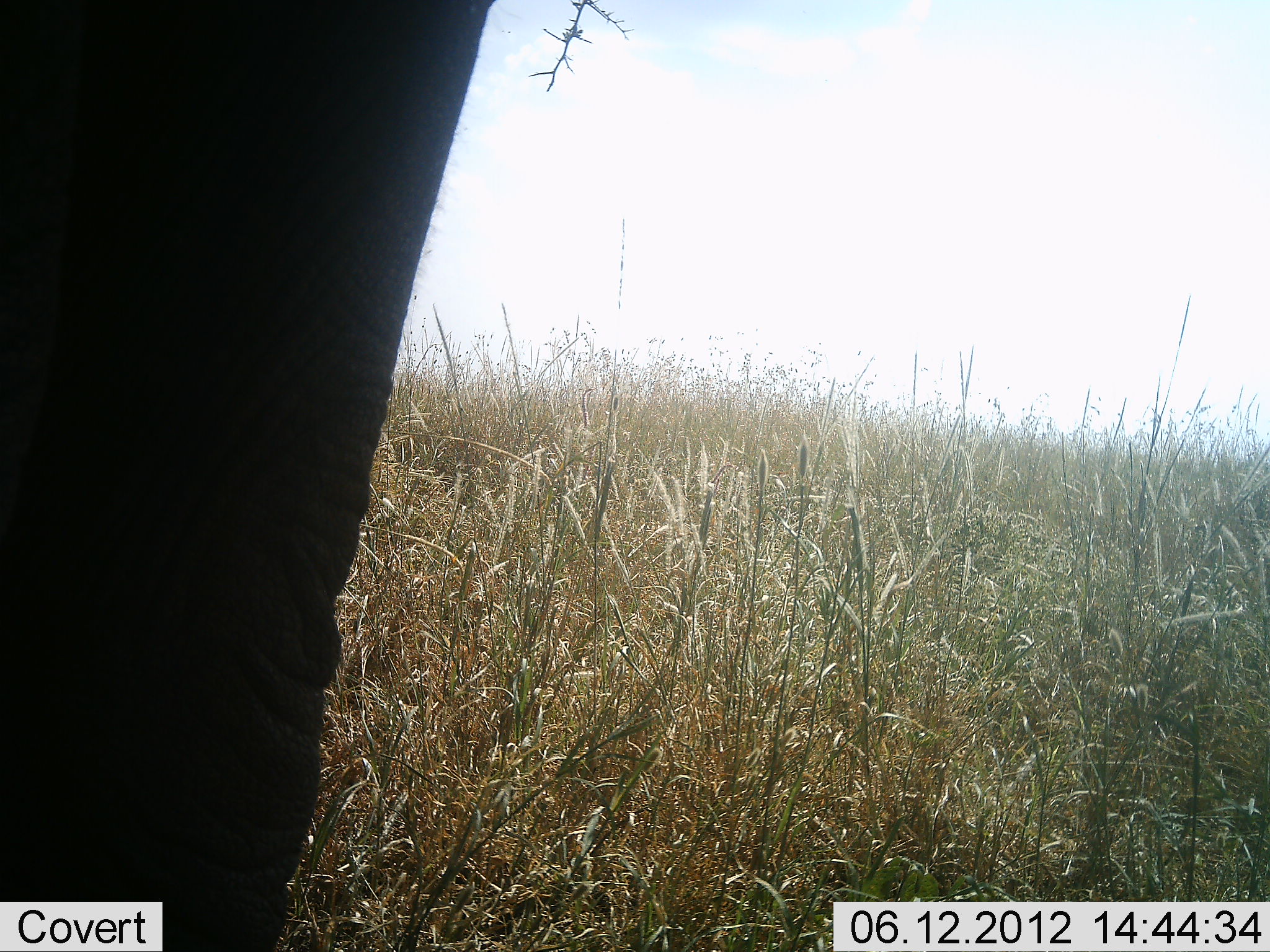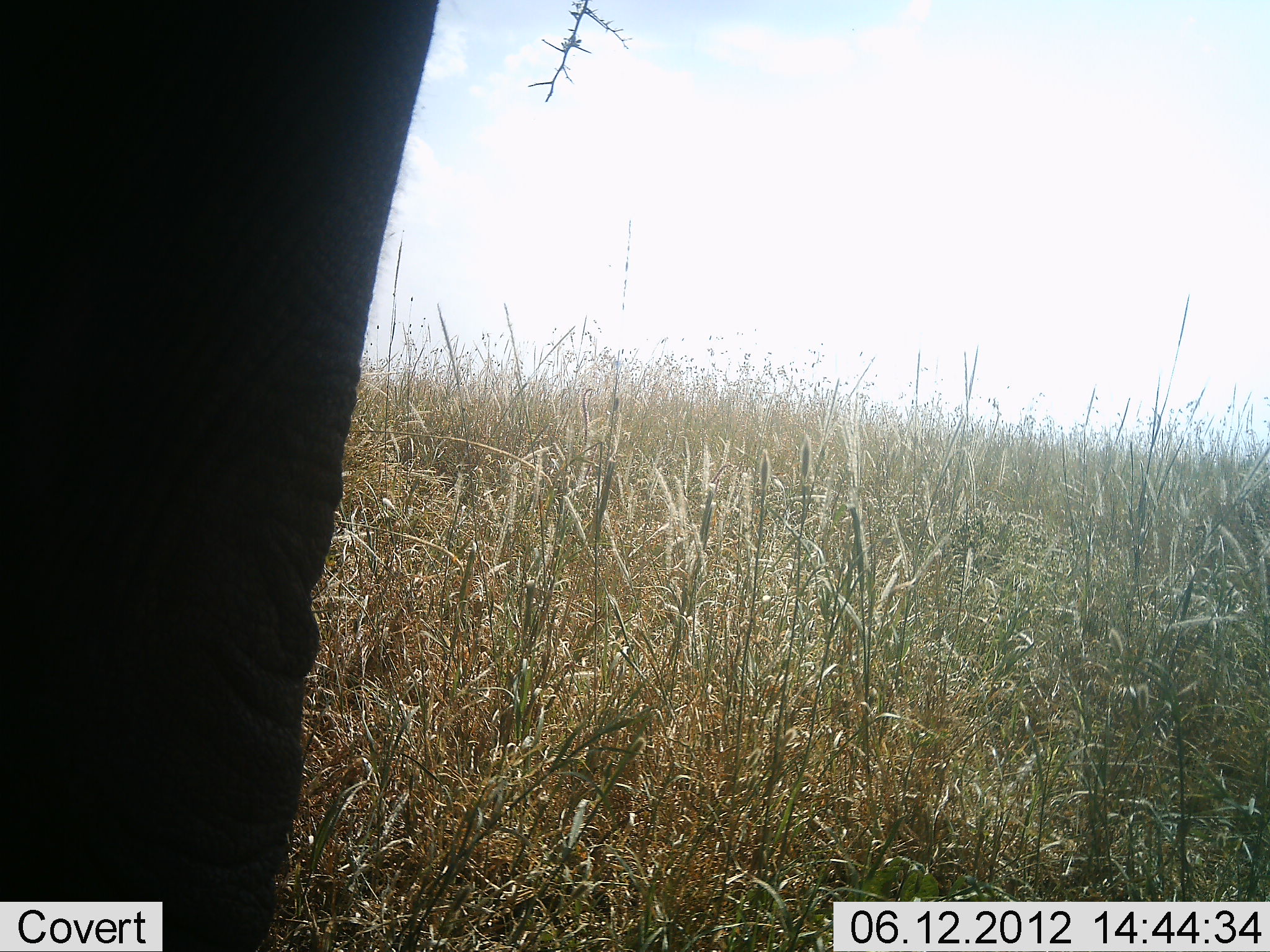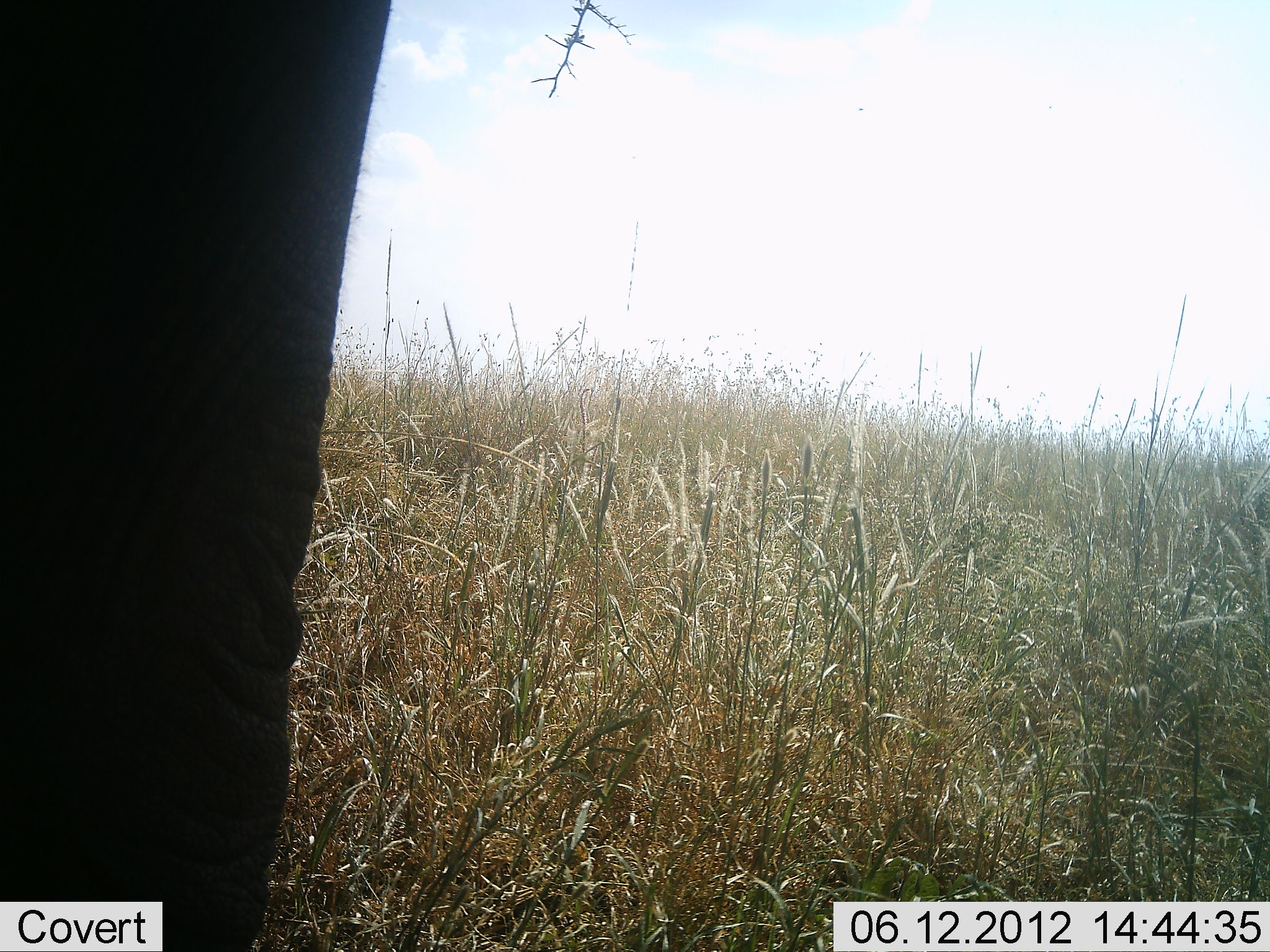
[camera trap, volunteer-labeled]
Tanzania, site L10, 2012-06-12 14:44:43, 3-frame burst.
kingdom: Animalia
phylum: Chordata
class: Mammalia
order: Proboscidea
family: Elephantidae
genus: Loxodonta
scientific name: Loxodonta africana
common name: african bush elephant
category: elephant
Elephant (african bush elephant) (Loxodonta africana), count 1. Behavior (volunteer vote fractions): standing 100%, resting 0%, moving 0%, interacting 0%. Young present (vote fraction): 0%. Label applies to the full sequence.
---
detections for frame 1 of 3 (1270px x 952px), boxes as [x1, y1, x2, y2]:
animal: [1, 1, 500, 952]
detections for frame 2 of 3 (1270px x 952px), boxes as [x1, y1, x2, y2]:
animal: [1, 0, 443, 951]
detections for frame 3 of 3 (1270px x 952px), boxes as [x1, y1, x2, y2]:
animal: [2, 2, 378, 952]